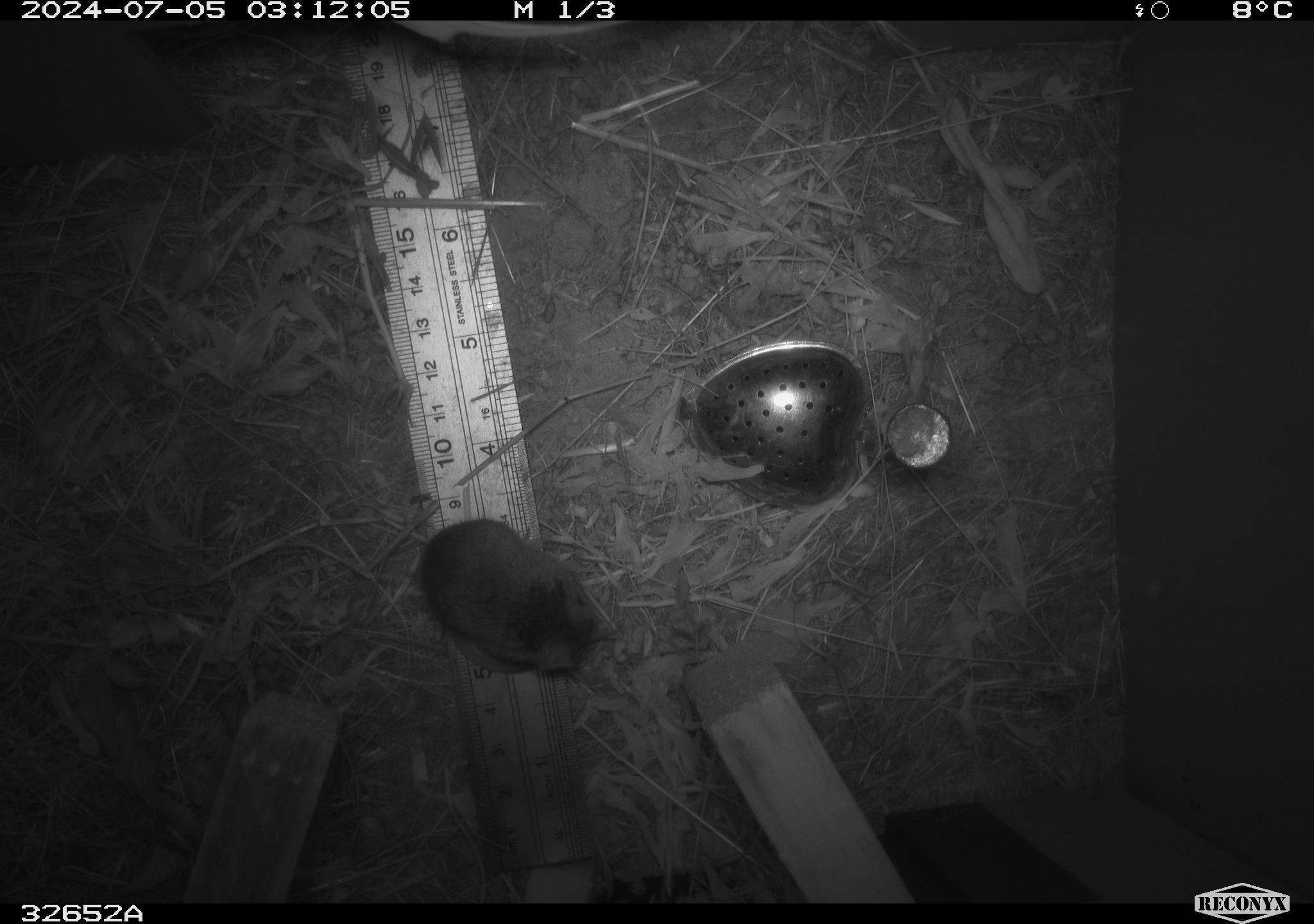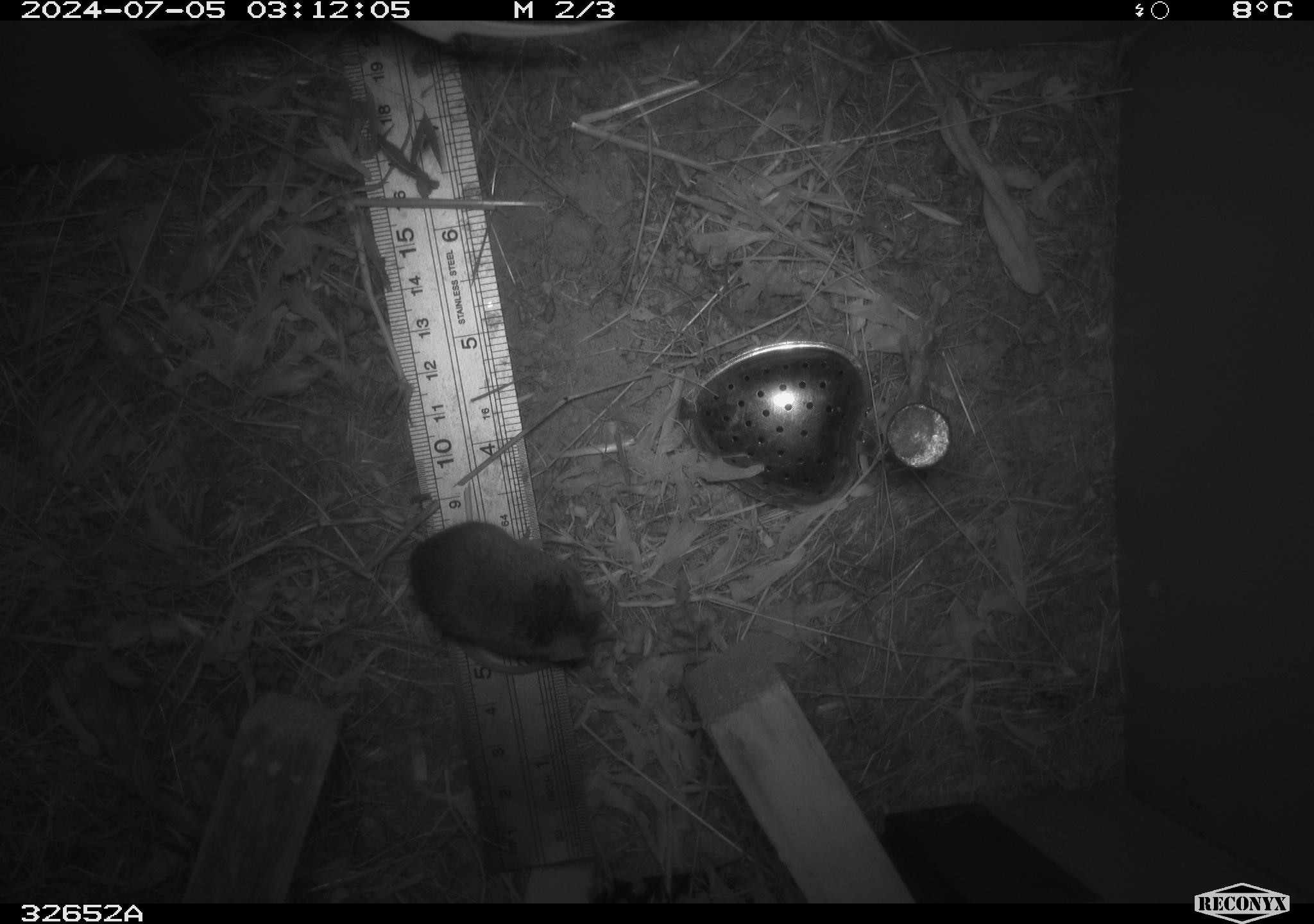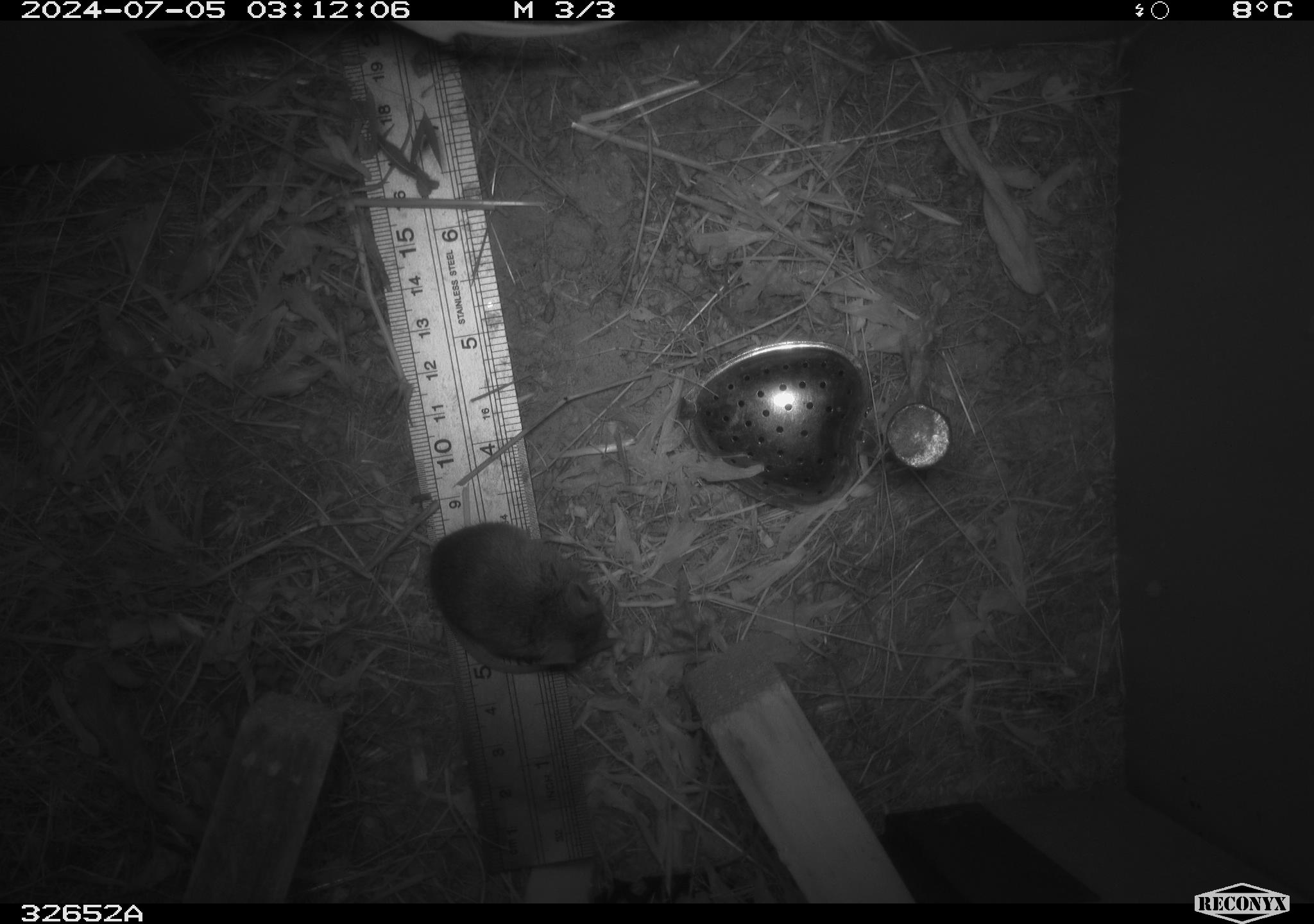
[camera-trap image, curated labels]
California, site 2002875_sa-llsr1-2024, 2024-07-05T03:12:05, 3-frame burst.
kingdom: Animalia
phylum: Chordata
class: Mammalia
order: Rodentia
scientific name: Rodentia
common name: mouse species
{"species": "mouse species (Rodentia)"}